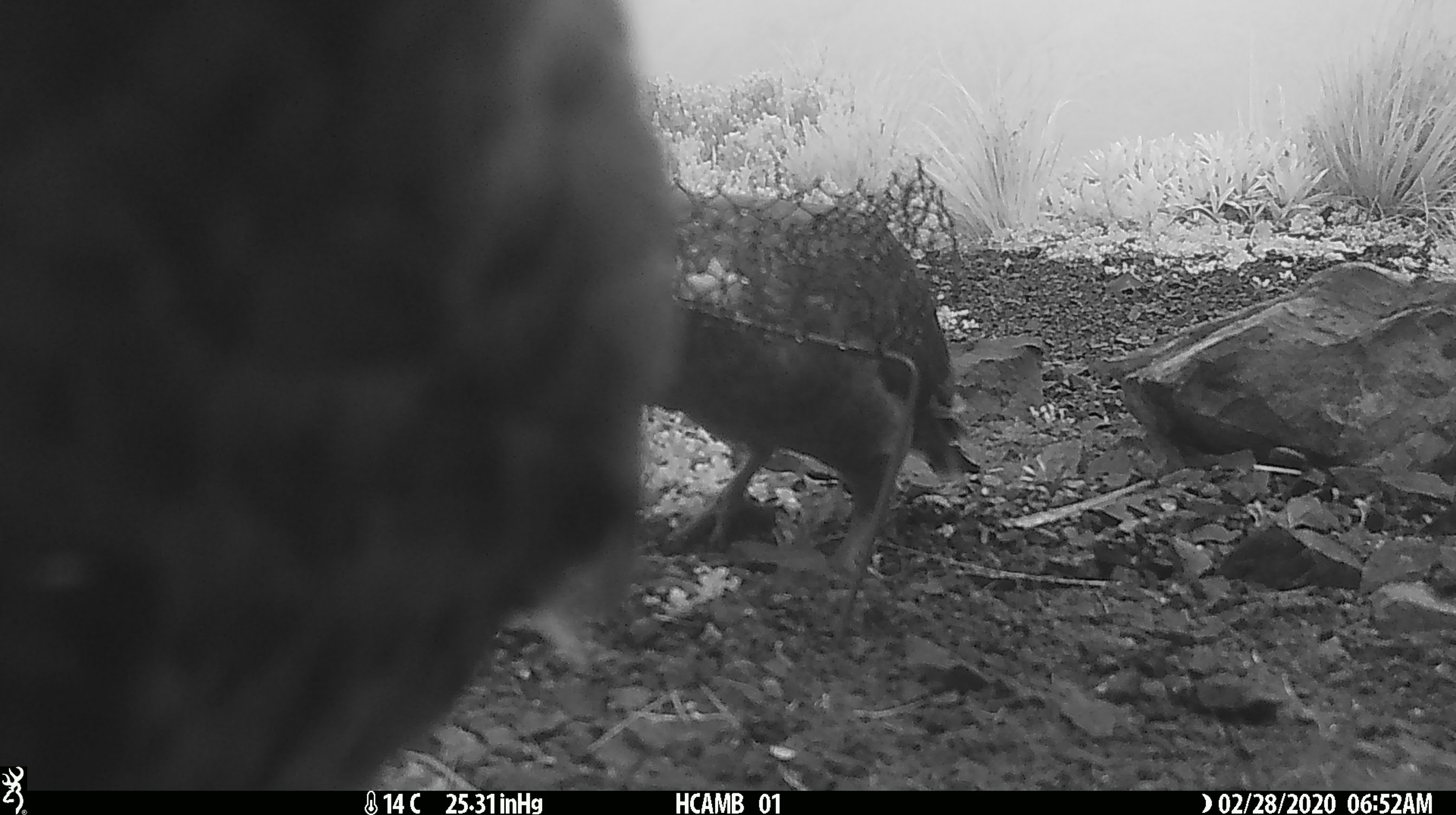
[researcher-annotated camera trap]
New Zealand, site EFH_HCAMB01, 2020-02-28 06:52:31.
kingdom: Animalia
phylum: Chordata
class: Aves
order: Psittaciformes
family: Strigopidae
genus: Nestor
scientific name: Nestor notabilis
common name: kea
Kea (Nestor notabilis).